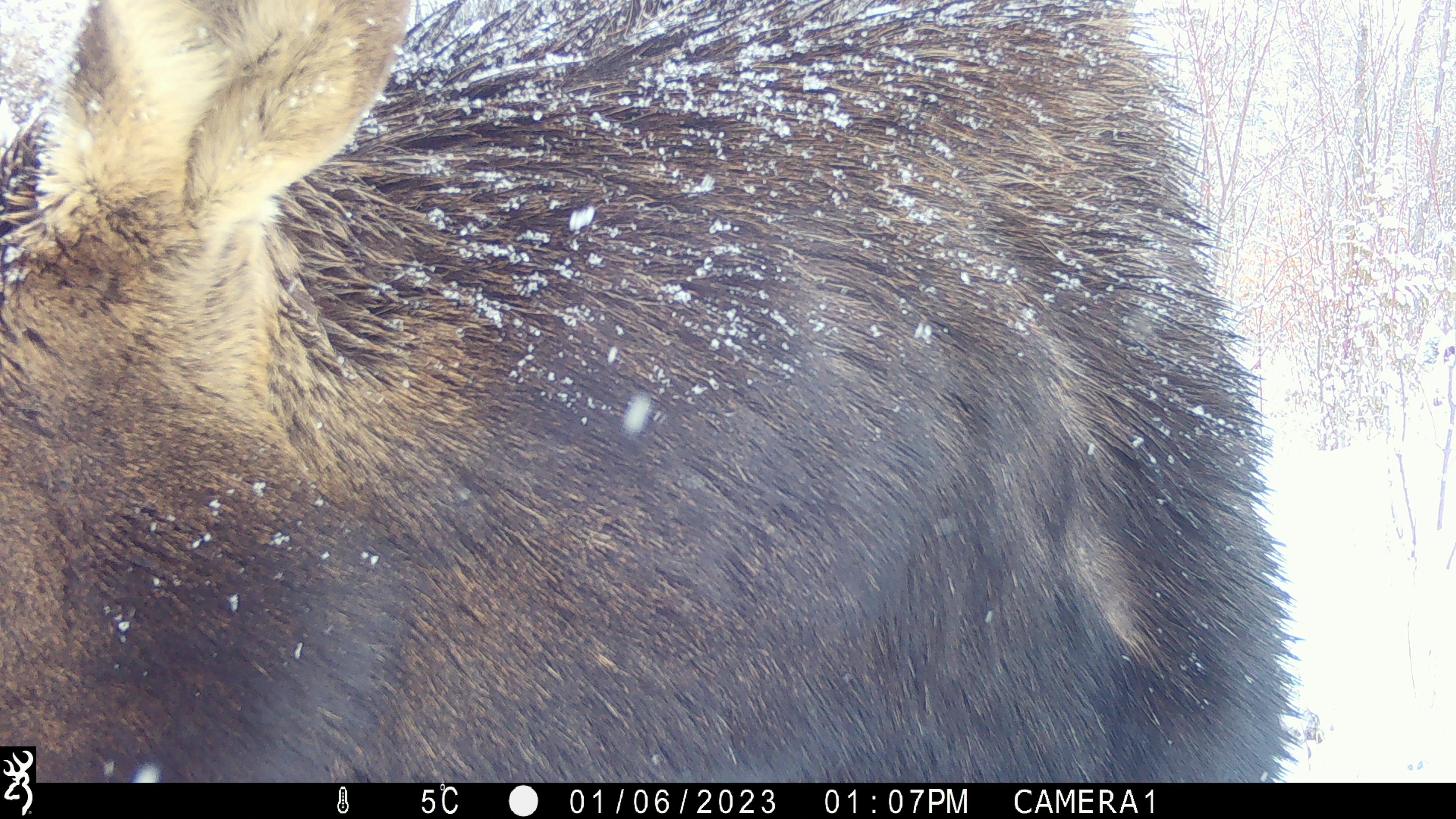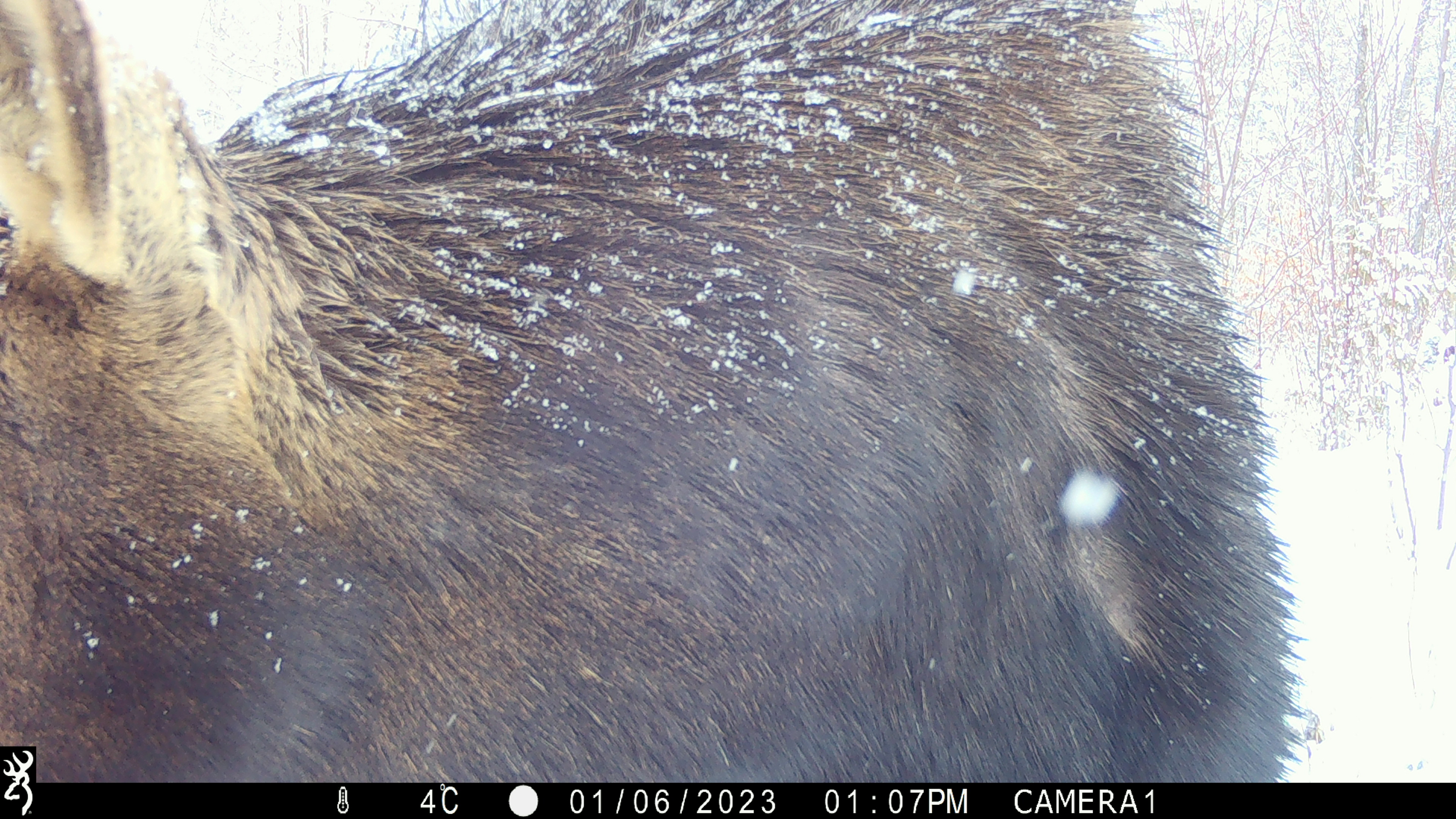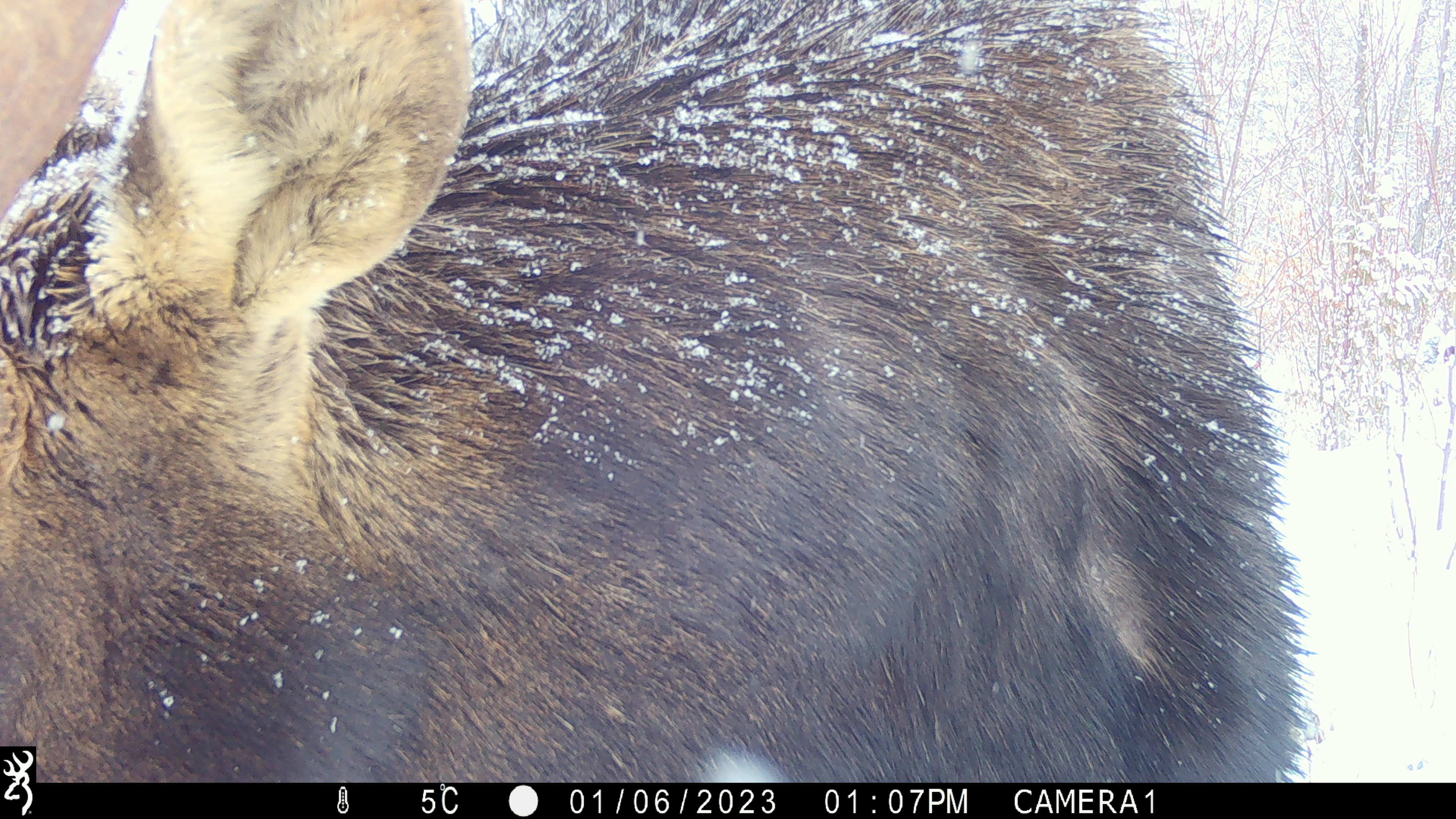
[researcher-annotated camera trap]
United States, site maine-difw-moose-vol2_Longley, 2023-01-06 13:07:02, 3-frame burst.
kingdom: Animalia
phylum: Chordata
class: Mammalia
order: Artiodactyla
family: Cervidae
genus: Alces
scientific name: Alces alces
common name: moose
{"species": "moose (Alces alces)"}